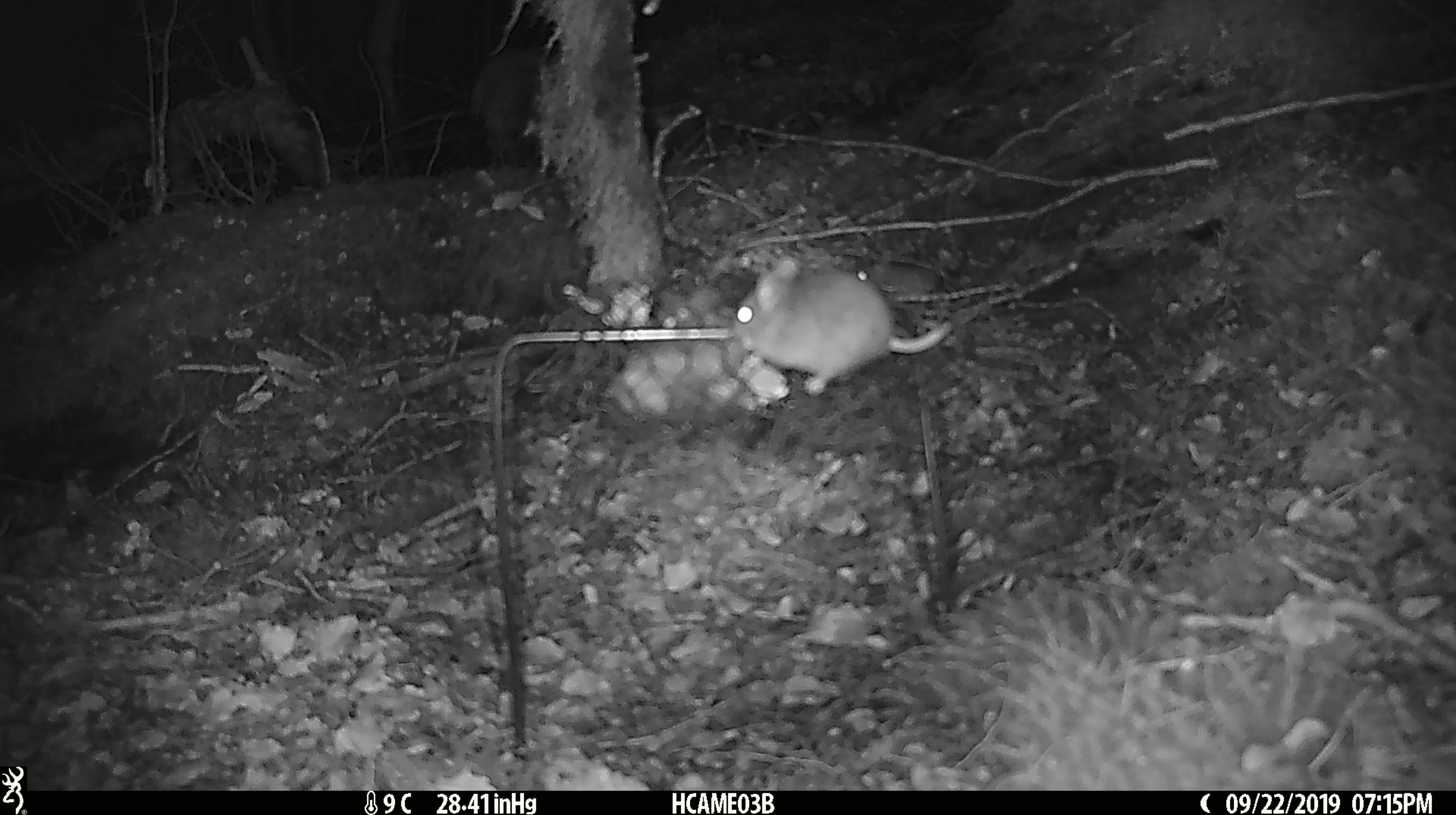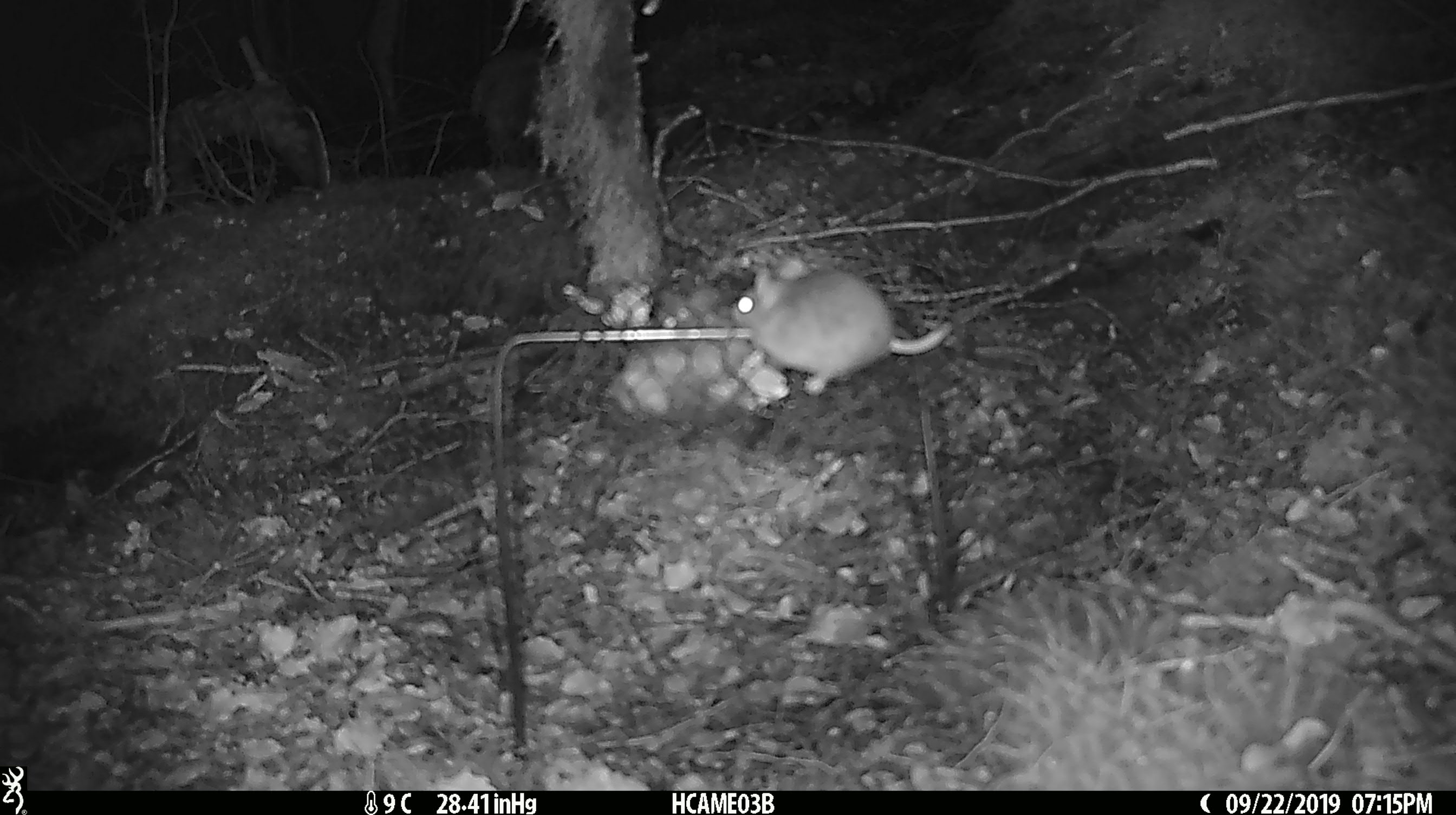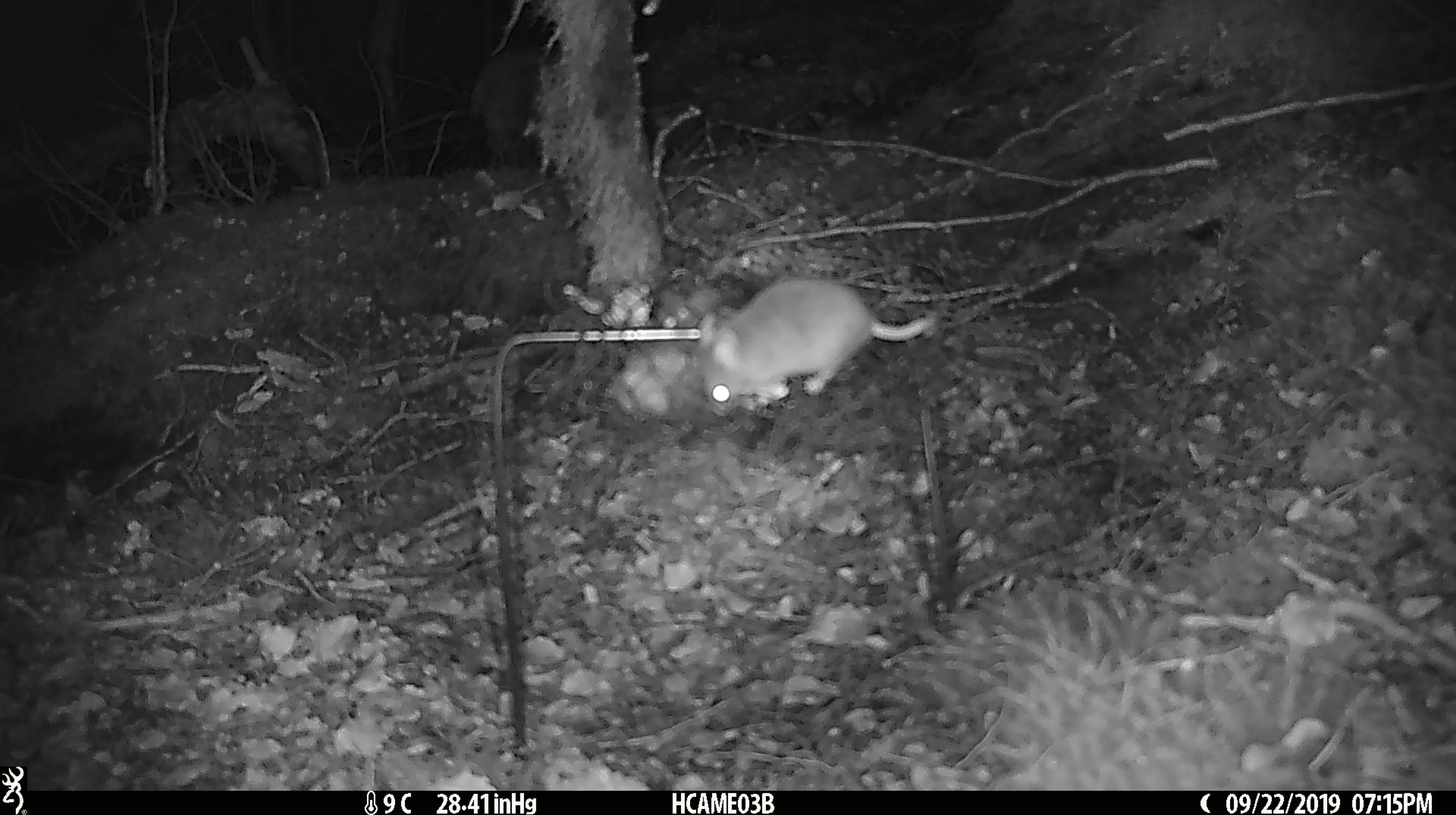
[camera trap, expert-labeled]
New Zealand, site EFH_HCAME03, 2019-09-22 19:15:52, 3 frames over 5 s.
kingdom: Animalia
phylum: Chordata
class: Mammalia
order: Rodentia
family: Muridae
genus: Mus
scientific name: Mus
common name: mouse